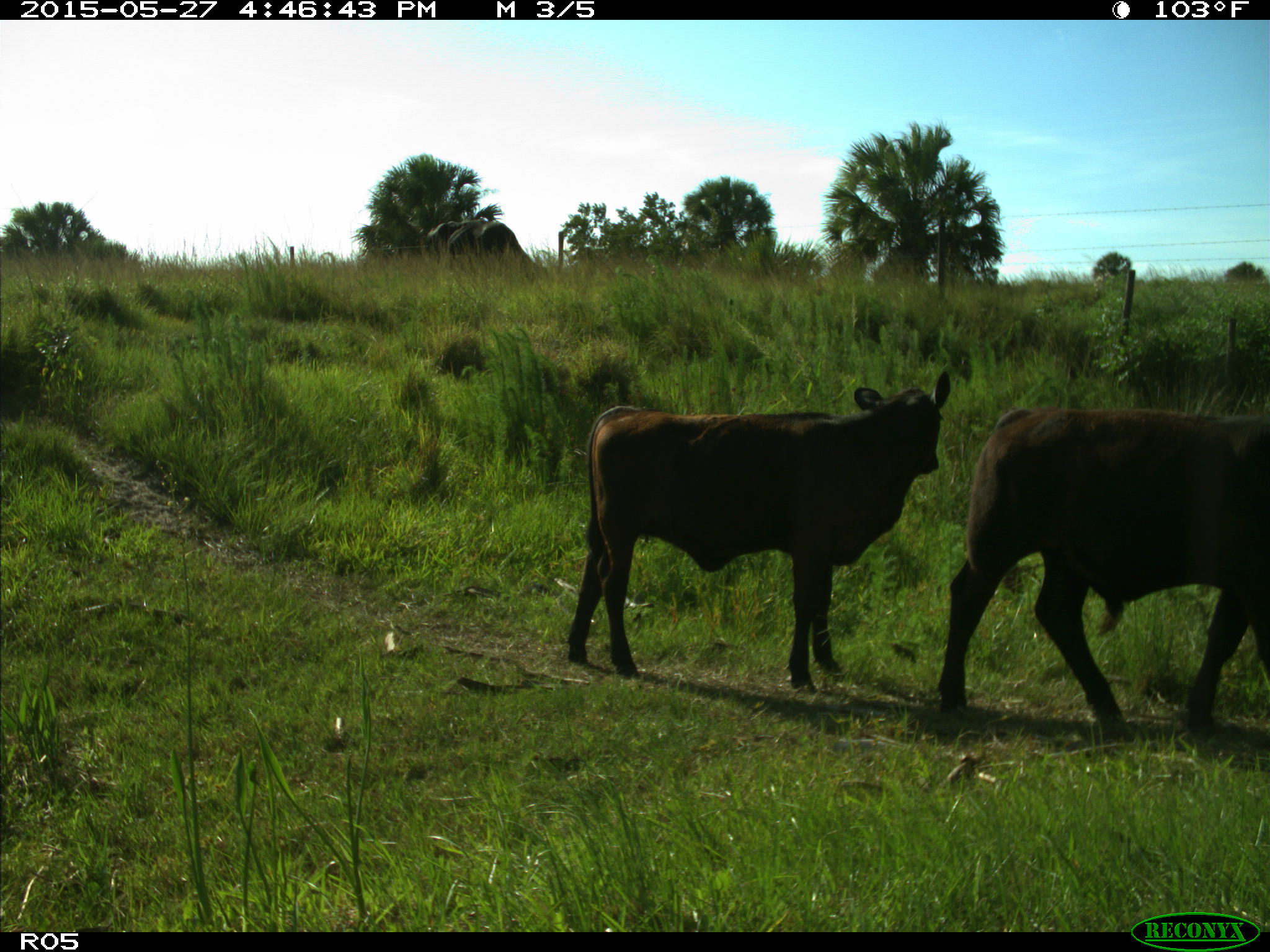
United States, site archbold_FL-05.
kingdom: Animalia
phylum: Chordata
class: Mammalia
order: Artiodactyla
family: Bovidae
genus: Bos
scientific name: Bos taurus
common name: domestic cow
Bos taurus (domestic cow).